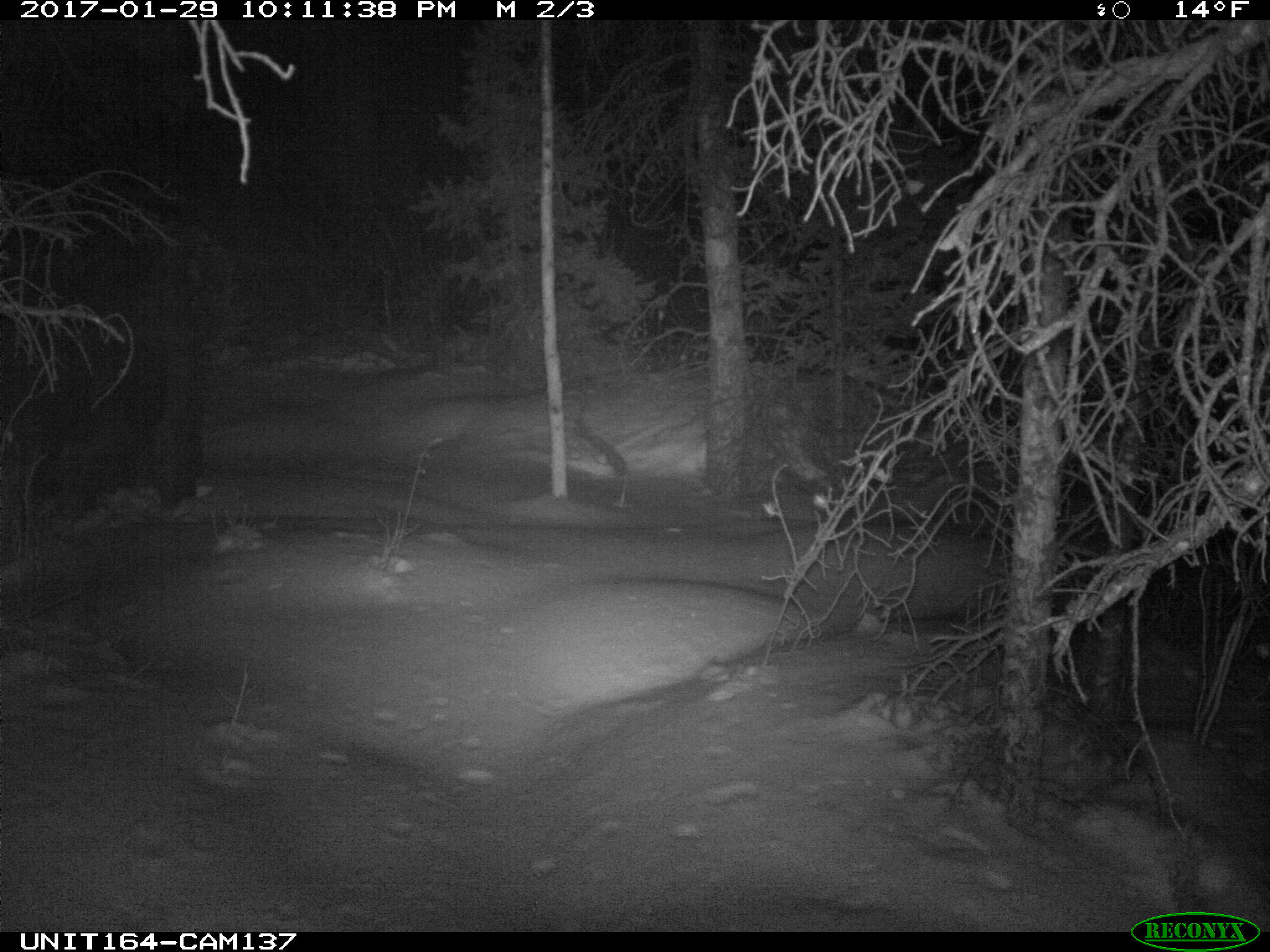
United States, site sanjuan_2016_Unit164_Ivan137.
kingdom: Animalia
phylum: Chordata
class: Mammalia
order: Artiodactyla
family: Cervidae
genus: Alces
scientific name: Alces alces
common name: moose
Alces alces (moose).